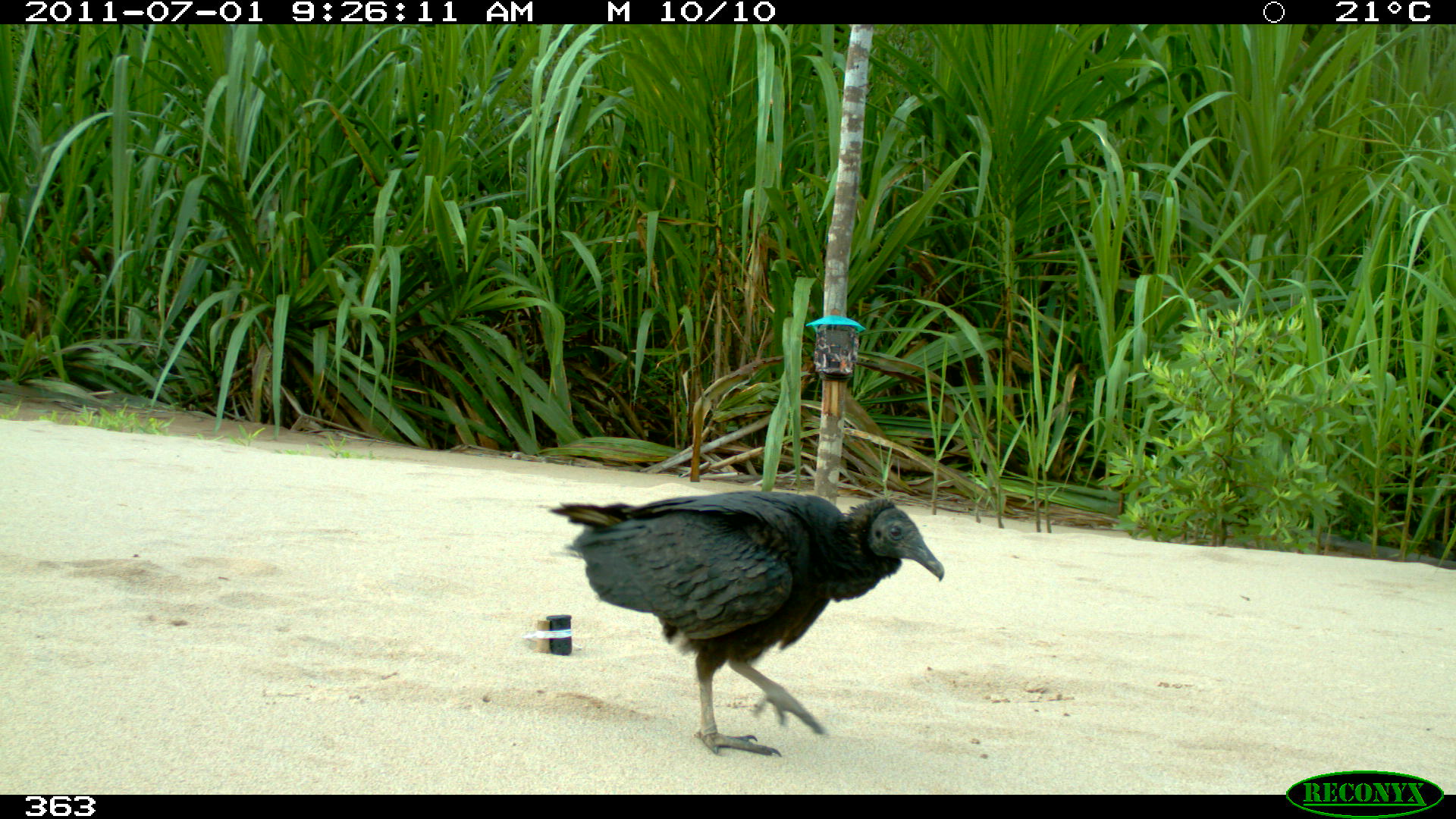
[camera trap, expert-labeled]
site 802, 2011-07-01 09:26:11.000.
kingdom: Animalia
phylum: Chordata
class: Aves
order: Cathartiformes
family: Cathartidae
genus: Coragyps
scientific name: Coragyps atratus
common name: black vulture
Coragyps atratus (black vulture).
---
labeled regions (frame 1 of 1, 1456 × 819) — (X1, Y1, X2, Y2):
coragyps atratus: (548, 488, 945, 757)